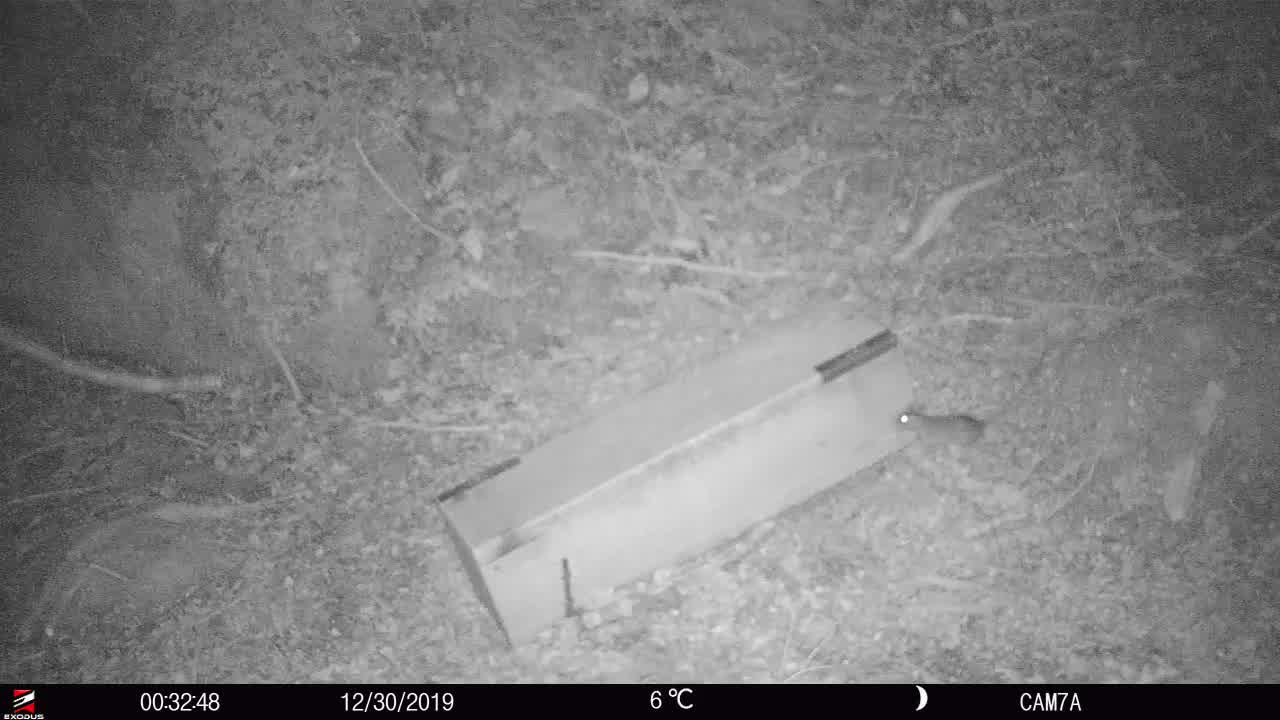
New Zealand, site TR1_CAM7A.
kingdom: Animalia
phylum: Chordata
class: Mammalia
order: Rodentia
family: Muridae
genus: Rattus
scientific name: Rattus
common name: rat